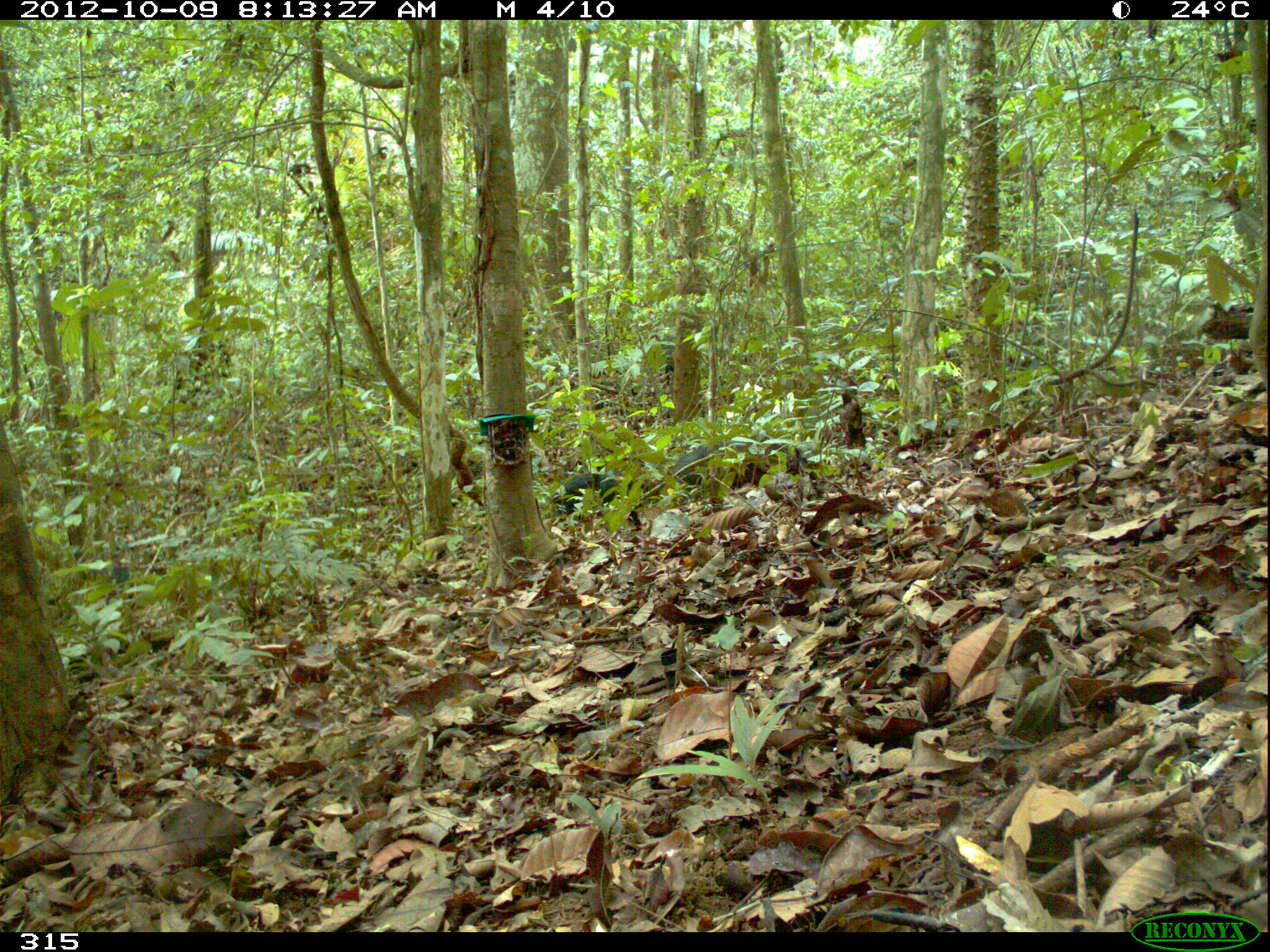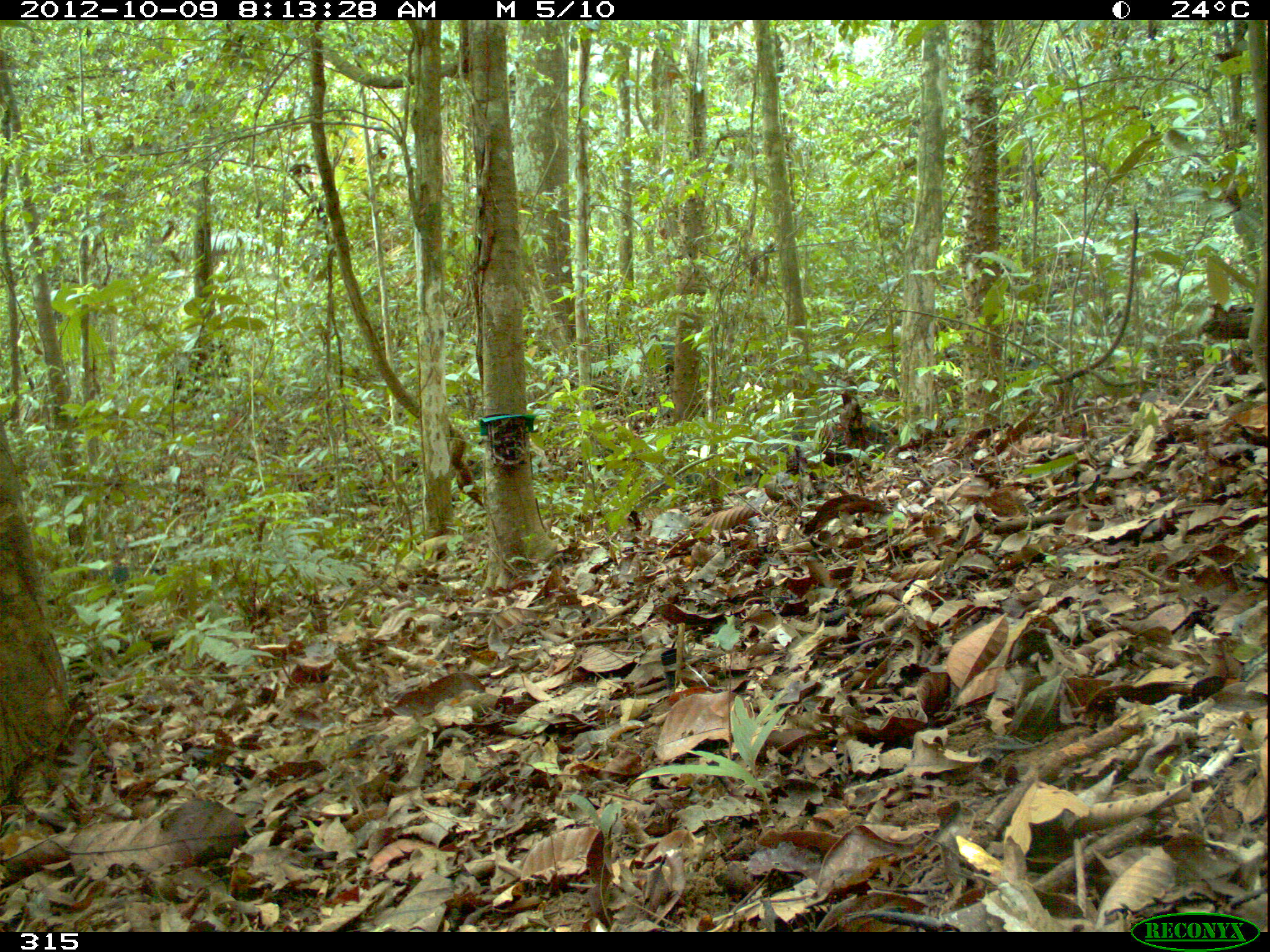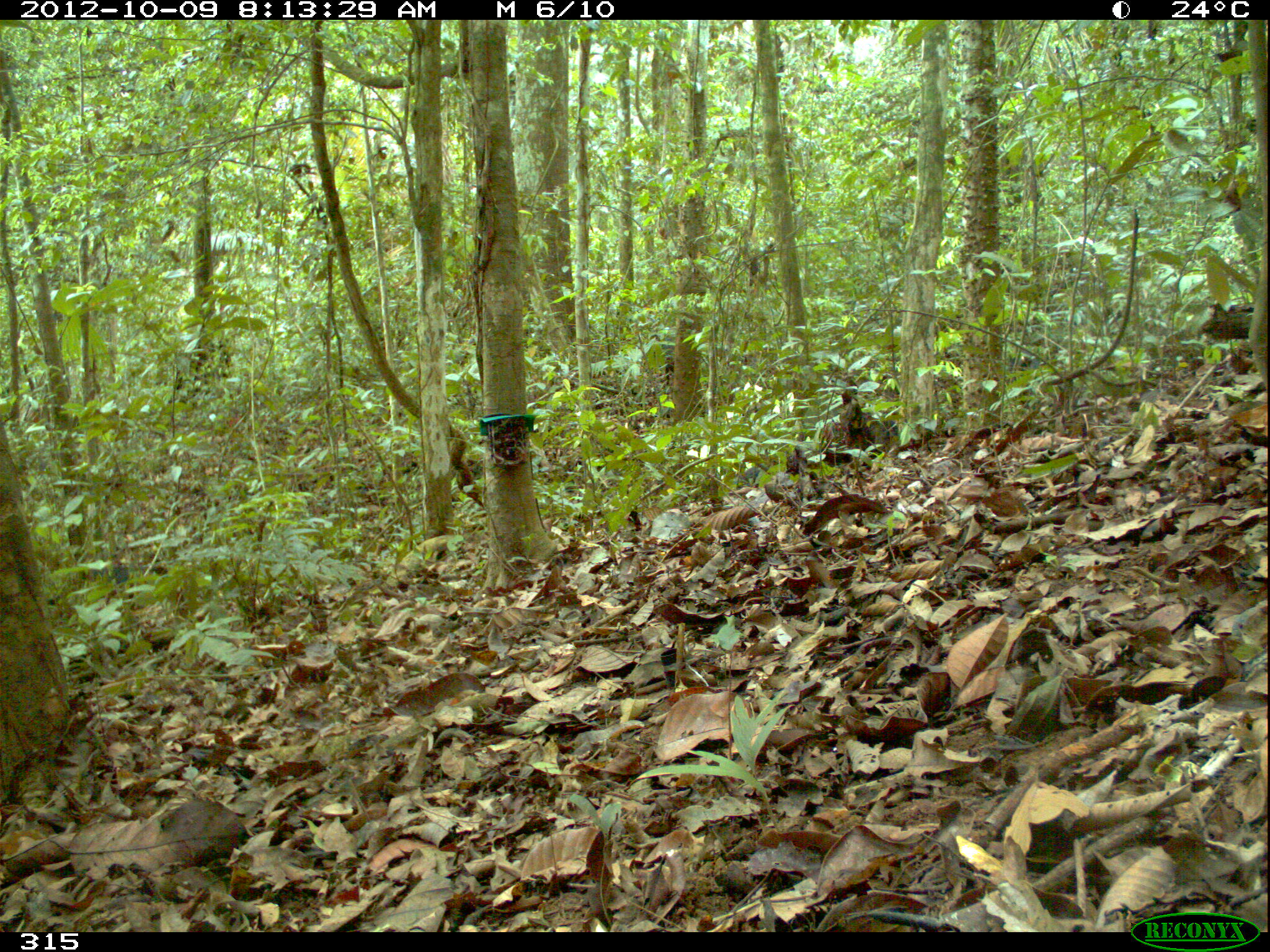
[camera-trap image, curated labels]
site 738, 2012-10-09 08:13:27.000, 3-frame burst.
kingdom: Animalia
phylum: Chordata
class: Mammalia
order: Artiodactyla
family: Tayassuidae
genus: Tayassu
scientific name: Tayassu pecari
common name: white-lipped peccary